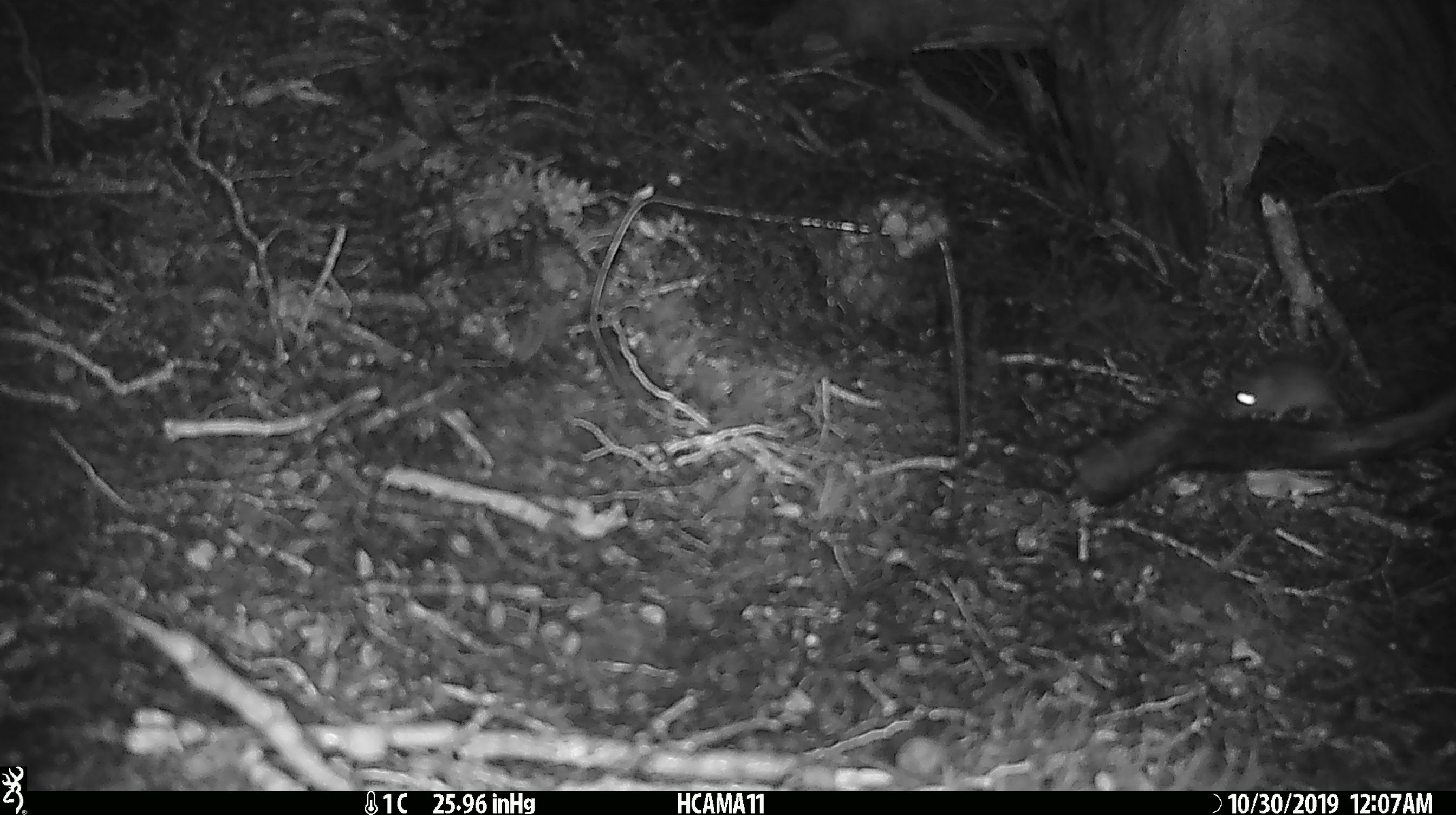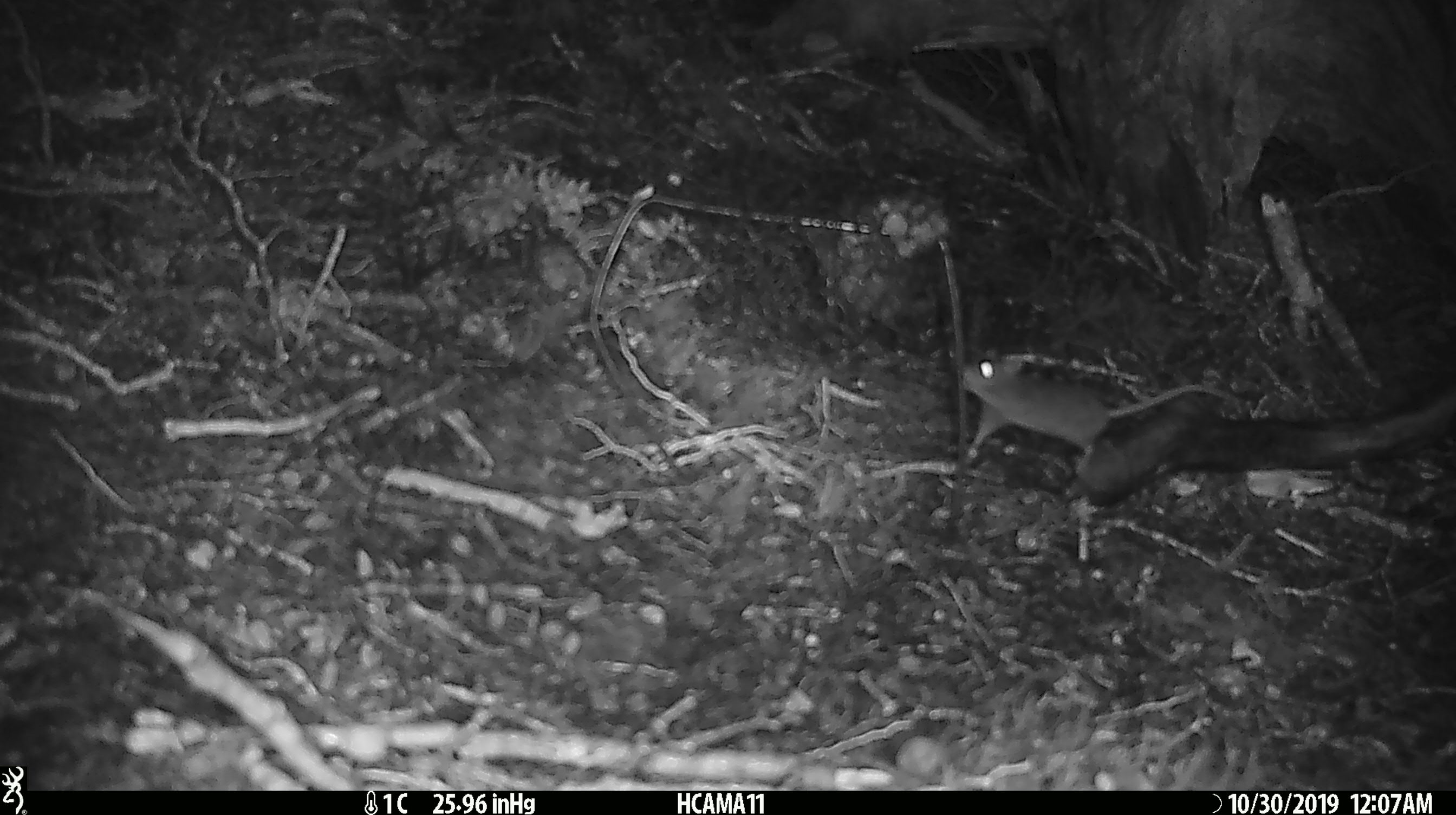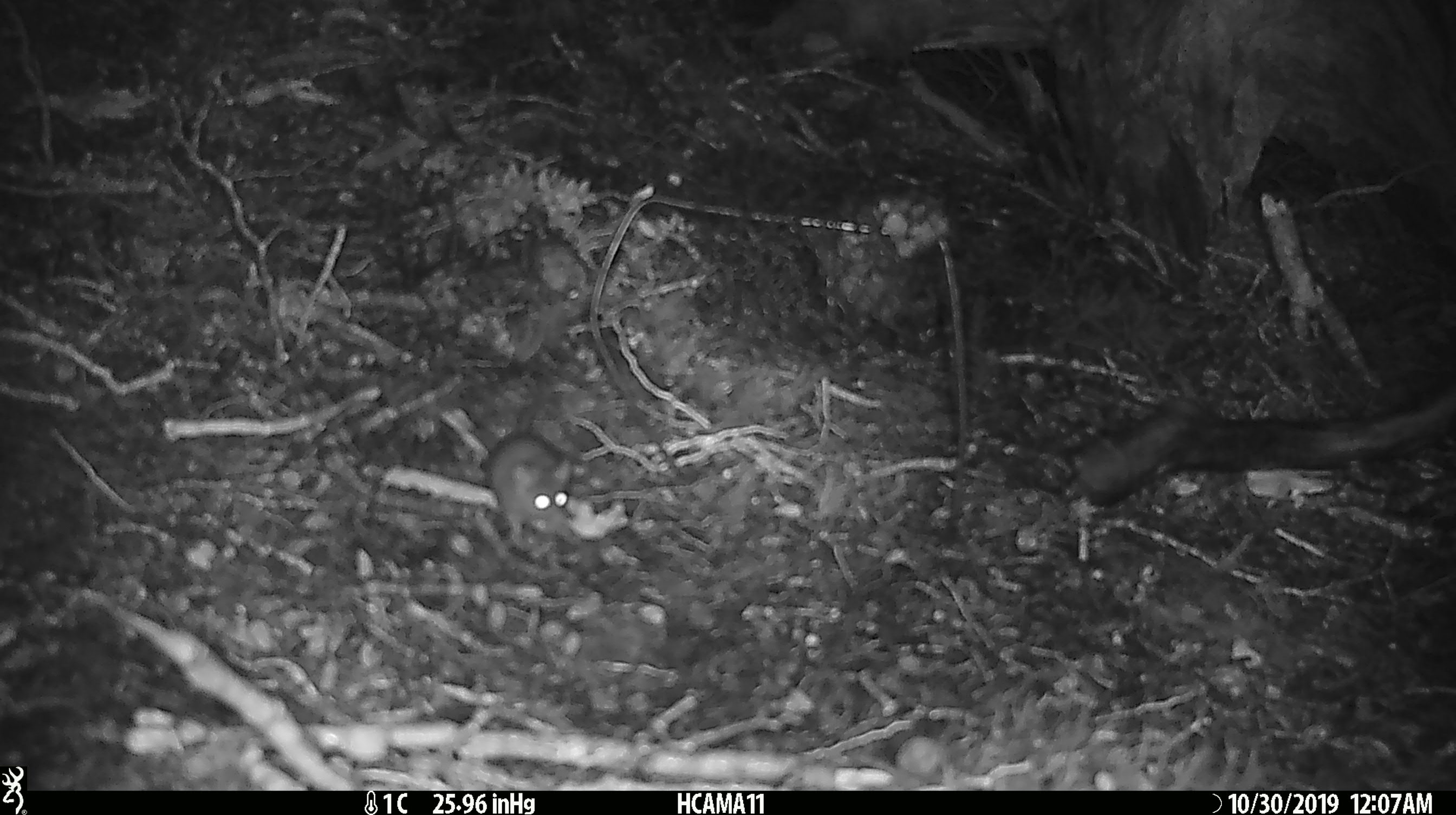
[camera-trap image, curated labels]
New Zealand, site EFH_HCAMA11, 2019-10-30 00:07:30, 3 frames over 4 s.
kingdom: Animalia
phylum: Chordata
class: Mammalia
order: Rodentia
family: Muridae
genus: Mus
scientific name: Mus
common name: mouse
Mouse (Mus).